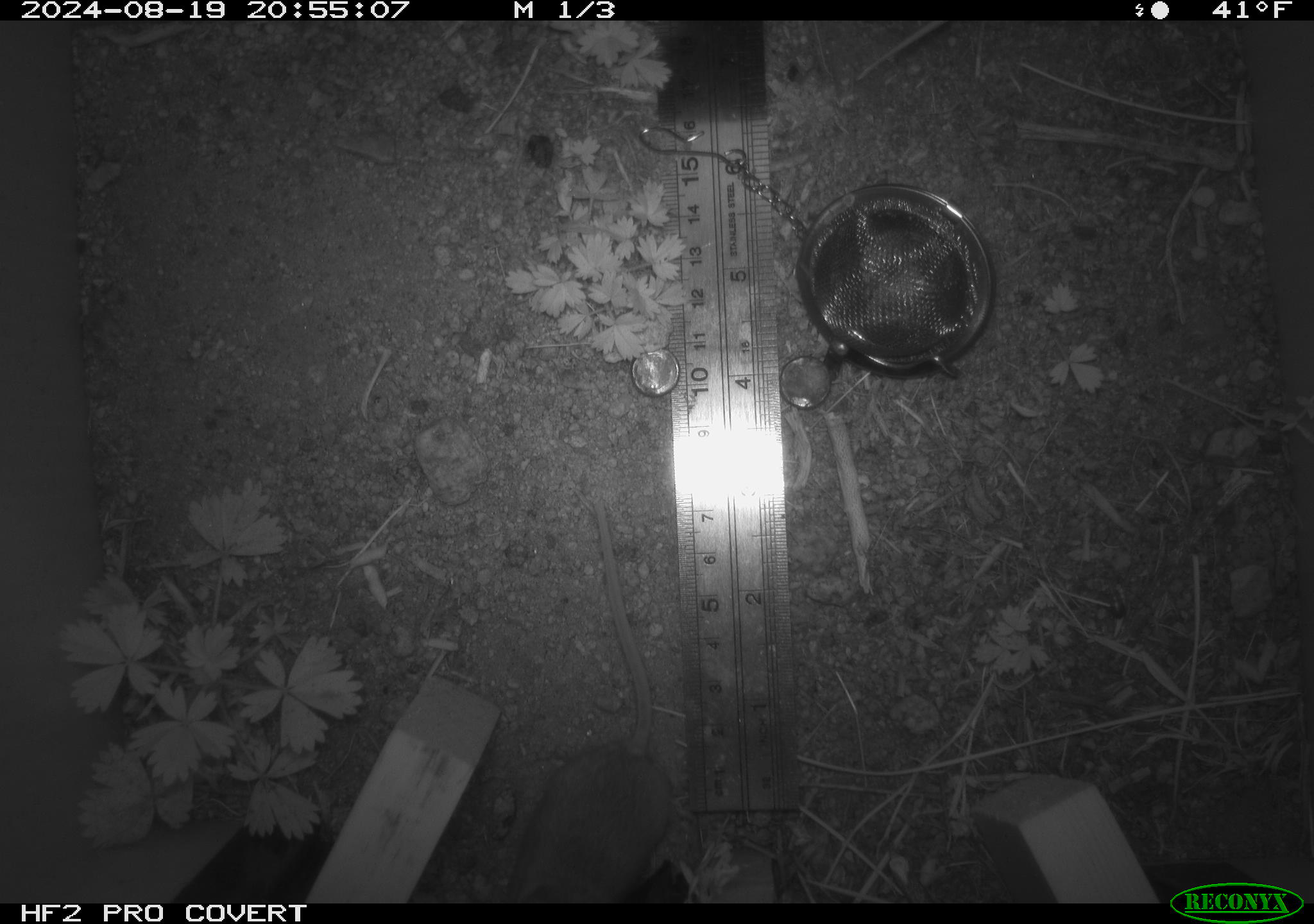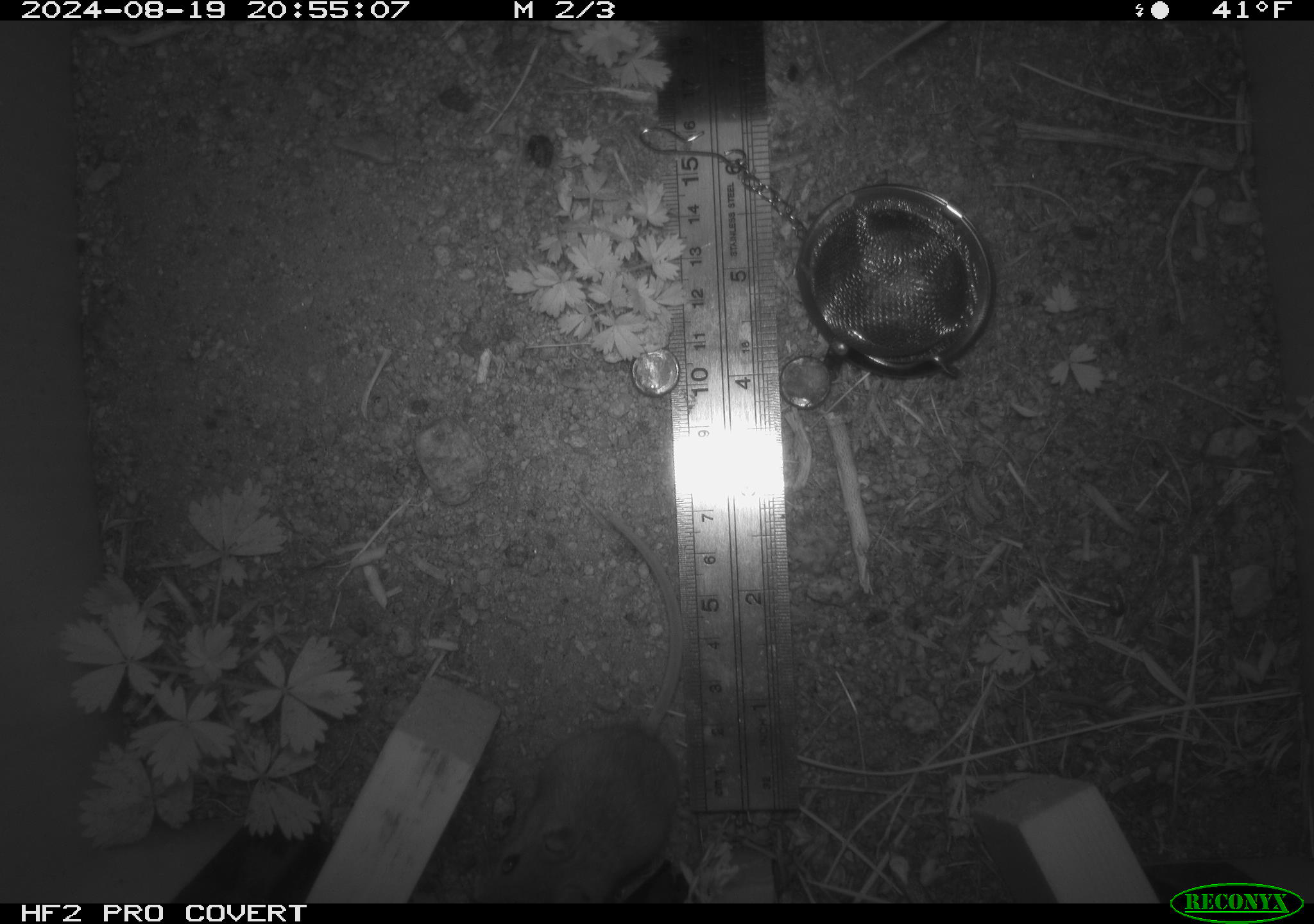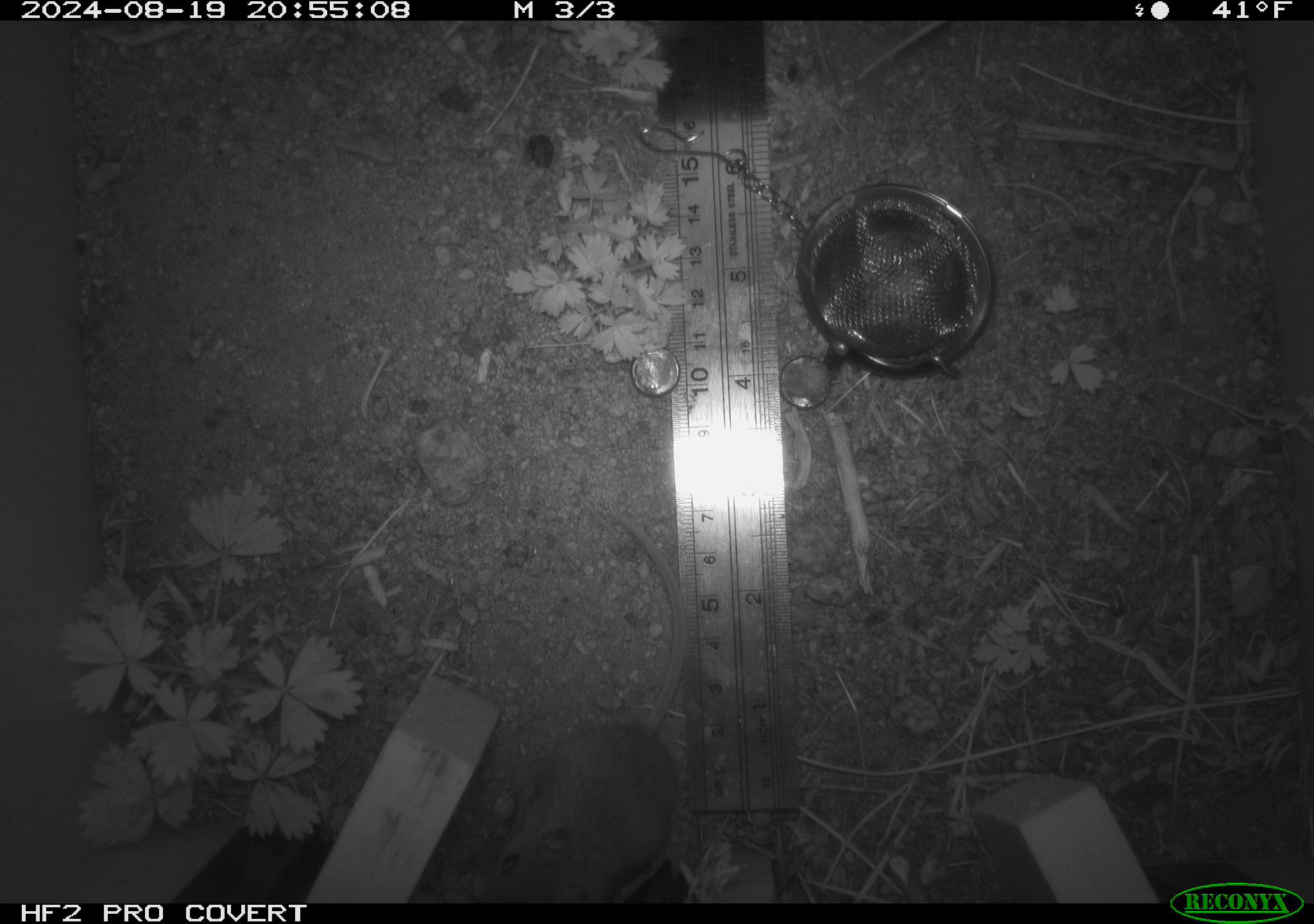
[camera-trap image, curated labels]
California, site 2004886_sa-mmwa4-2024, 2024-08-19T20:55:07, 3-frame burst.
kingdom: Animalia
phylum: Chordata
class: Mammalia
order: Rodentia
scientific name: Rodentia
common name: mouse species